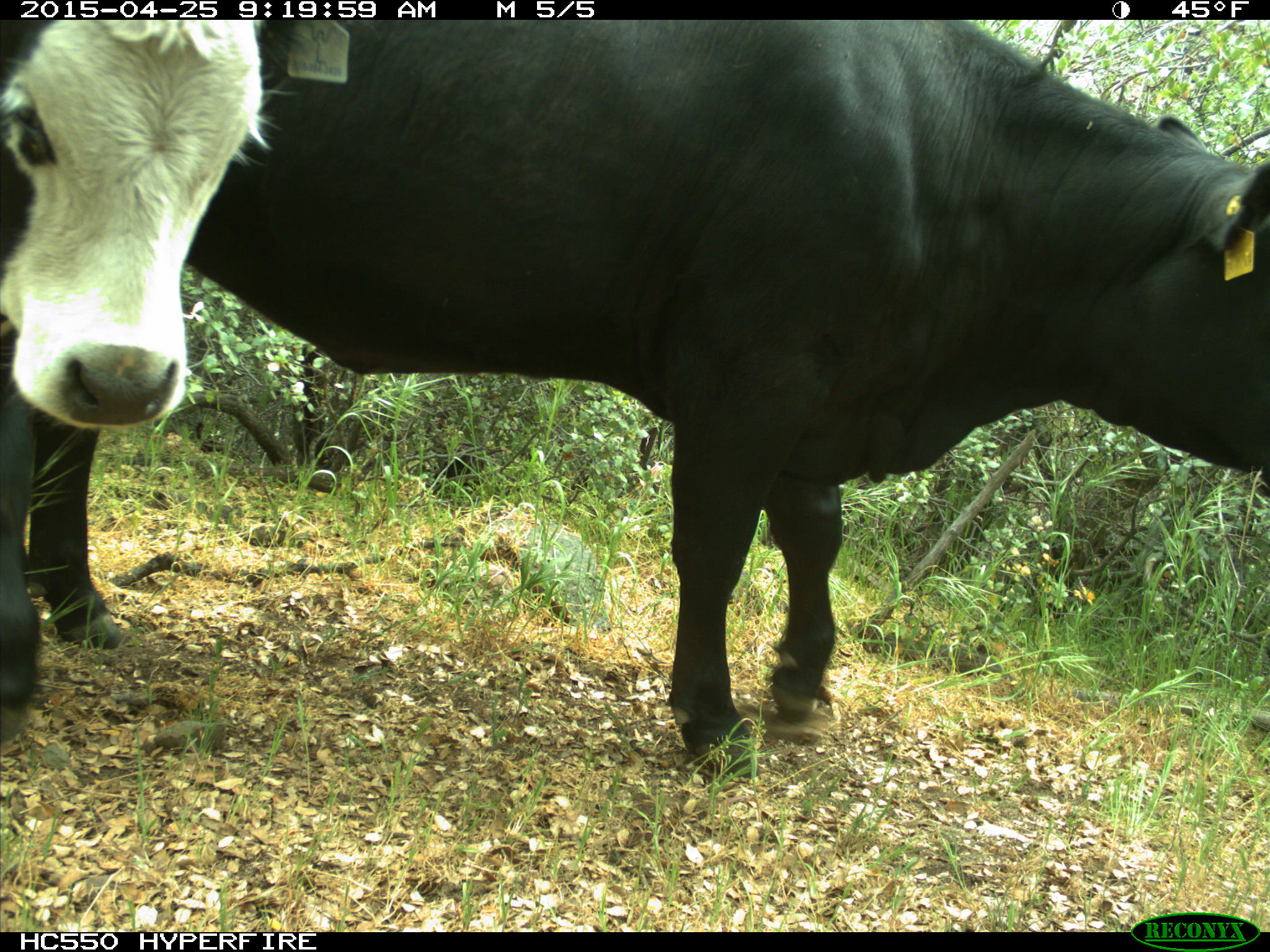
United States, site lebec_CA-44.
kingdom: Animalia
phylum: Chordata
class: Mammalia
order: Artiodactyla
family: Suidae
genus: Sus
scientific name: Sus scrofa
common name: wild boar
Sus scrofa (wild boar).